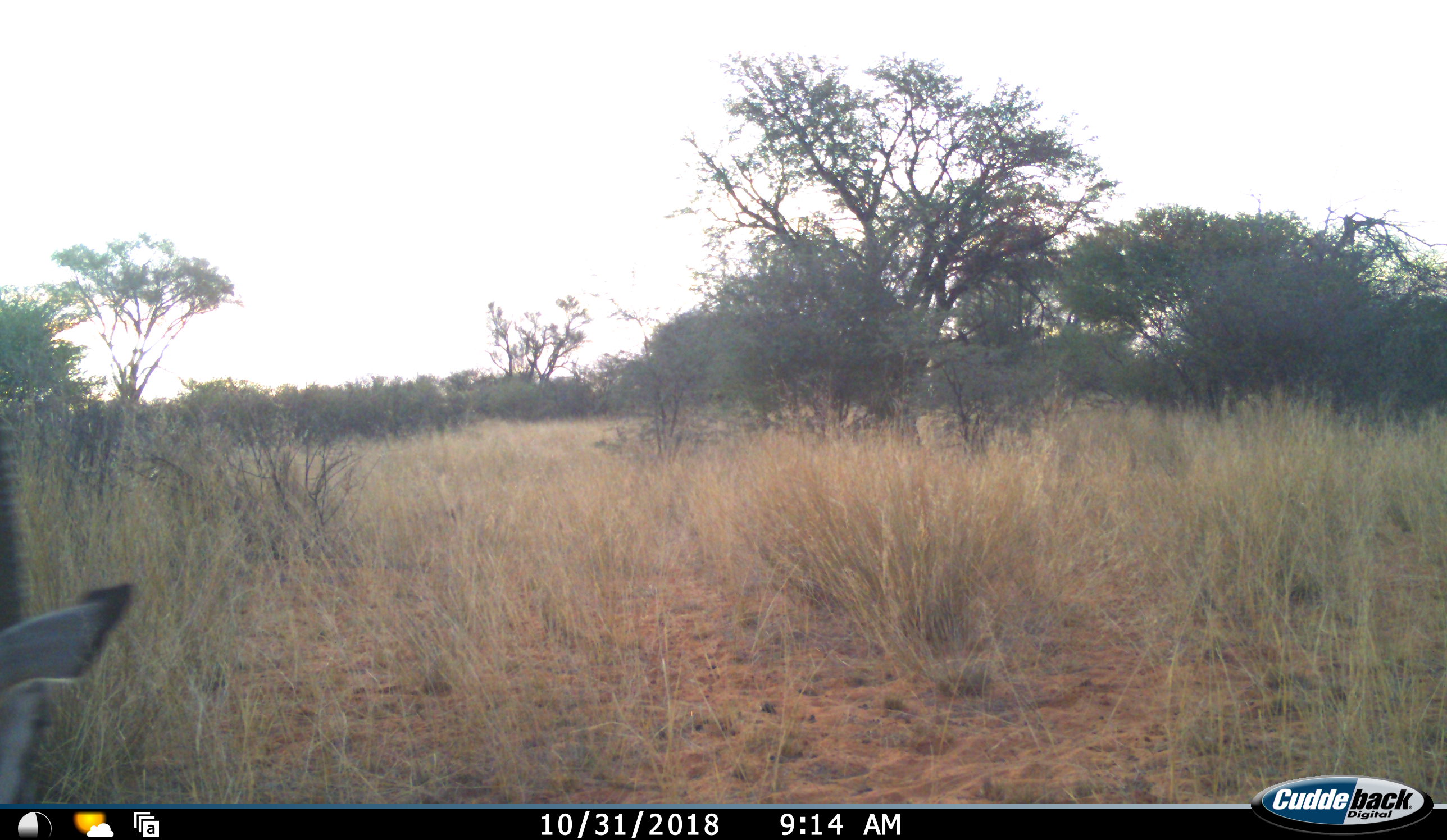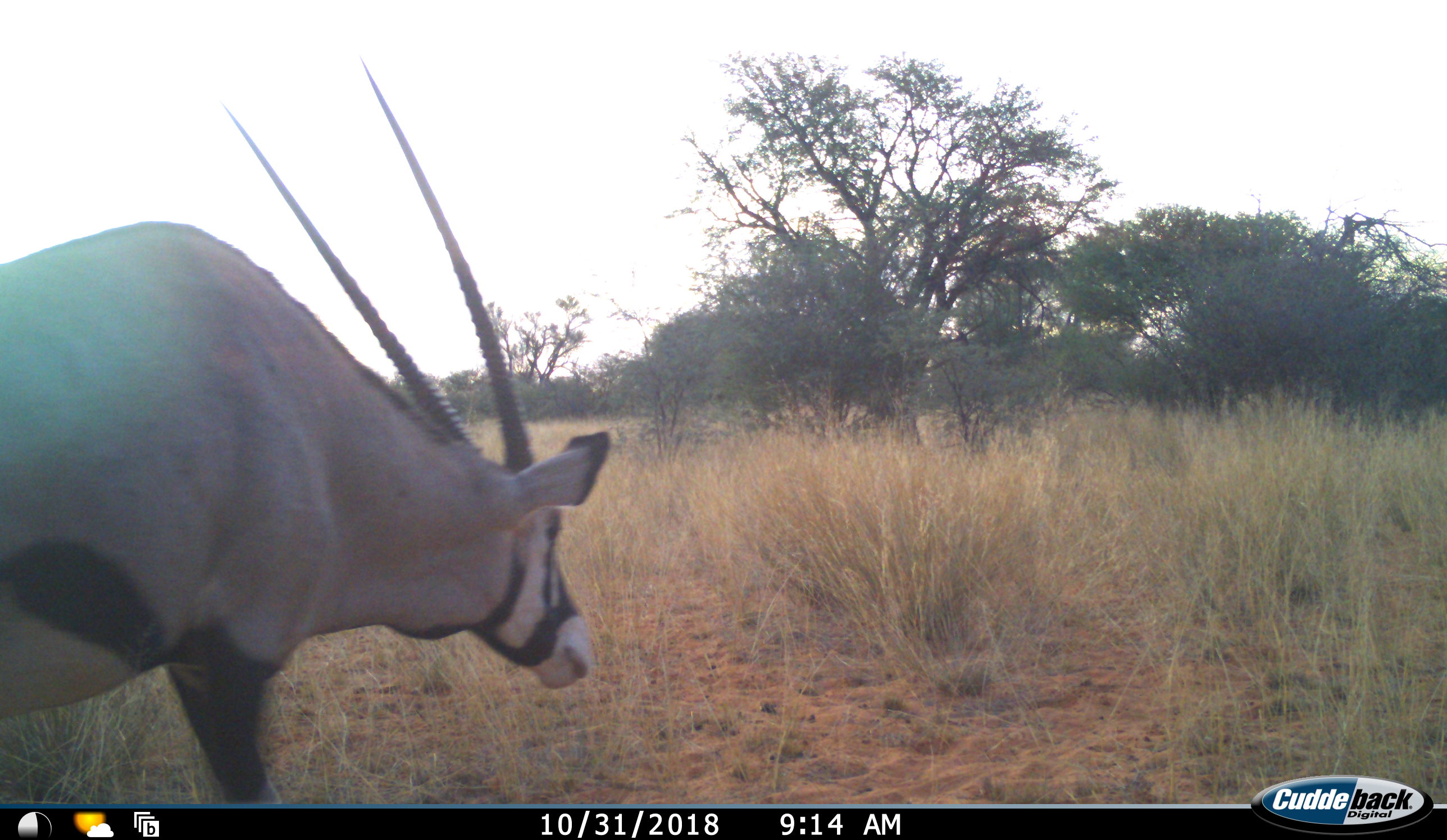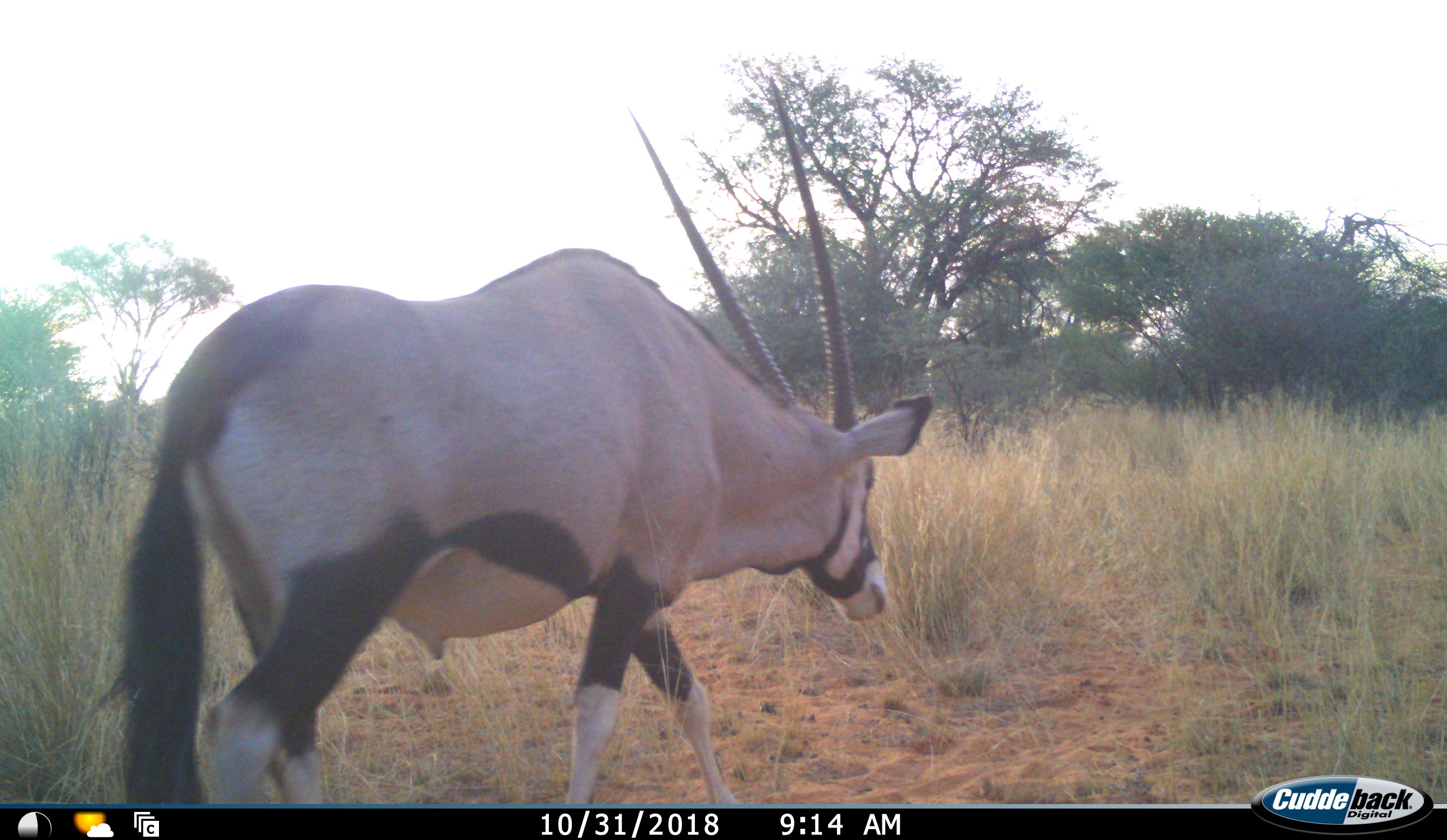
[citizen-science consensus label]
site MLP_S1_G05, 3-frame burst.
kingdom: Animalia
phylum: Chordata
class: Mammalia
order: Artiodactyla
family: Bovidae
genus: Oryx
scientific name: Oryx gazella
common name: gemsbok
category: oryx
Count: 1.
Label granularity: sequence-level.